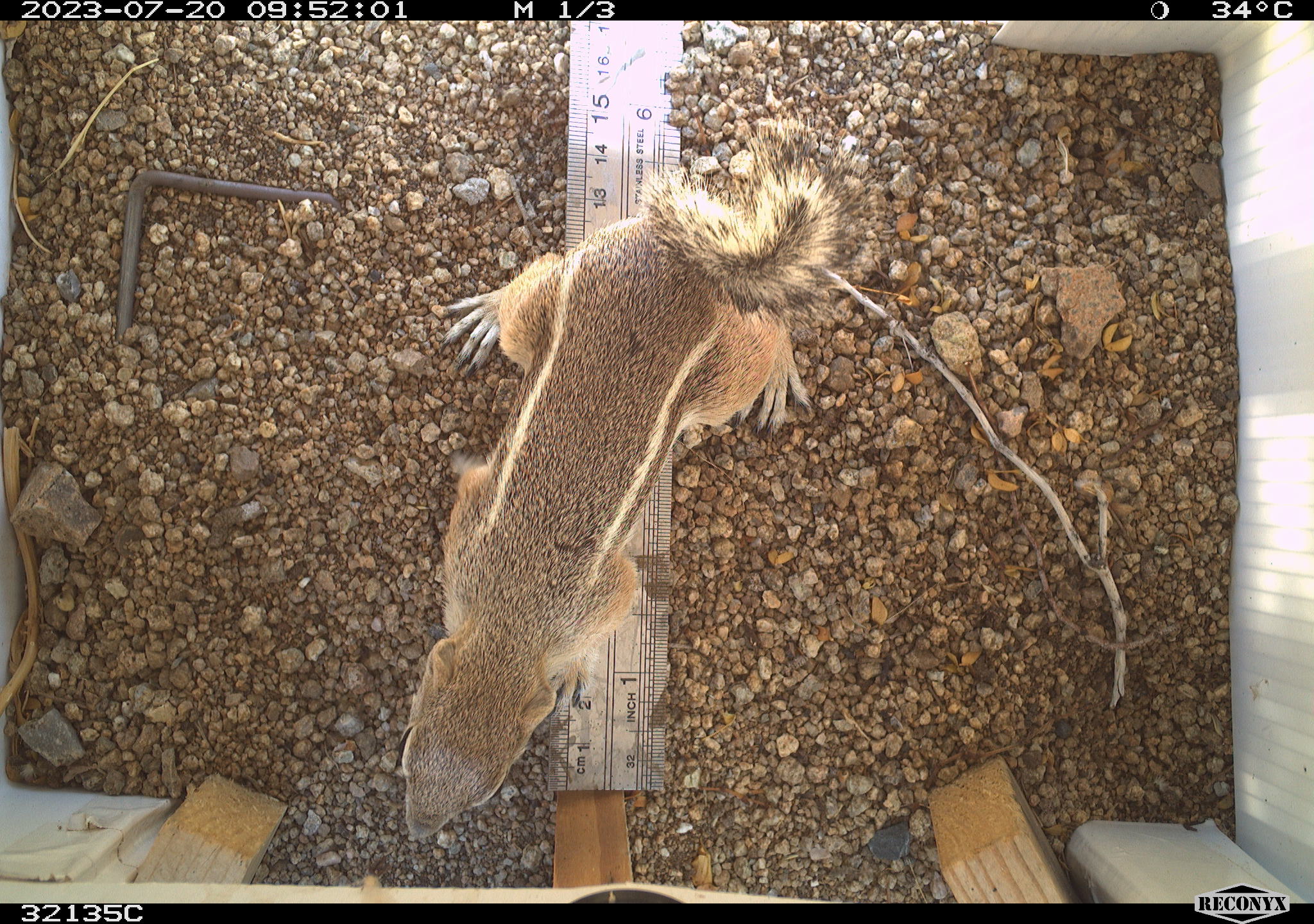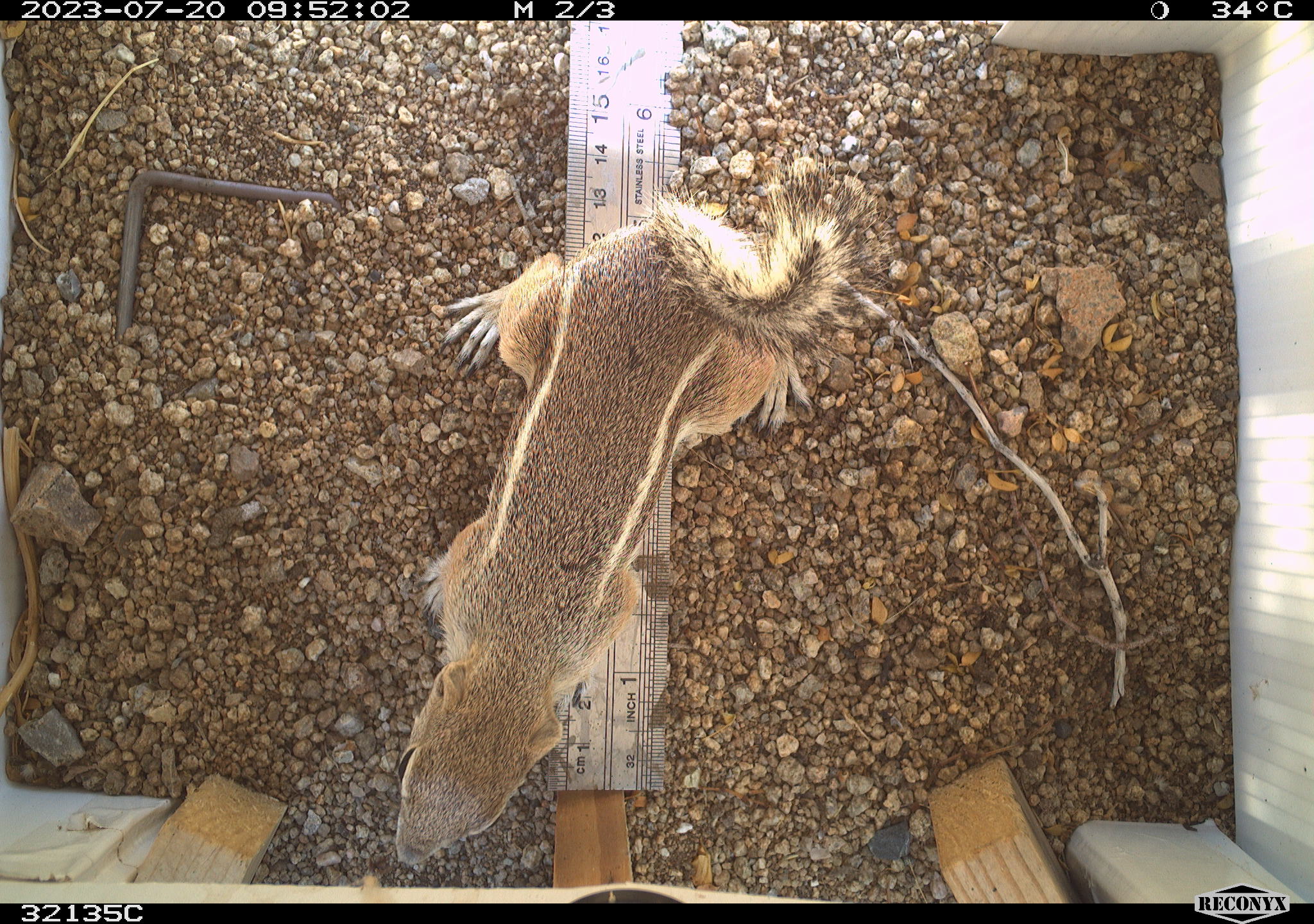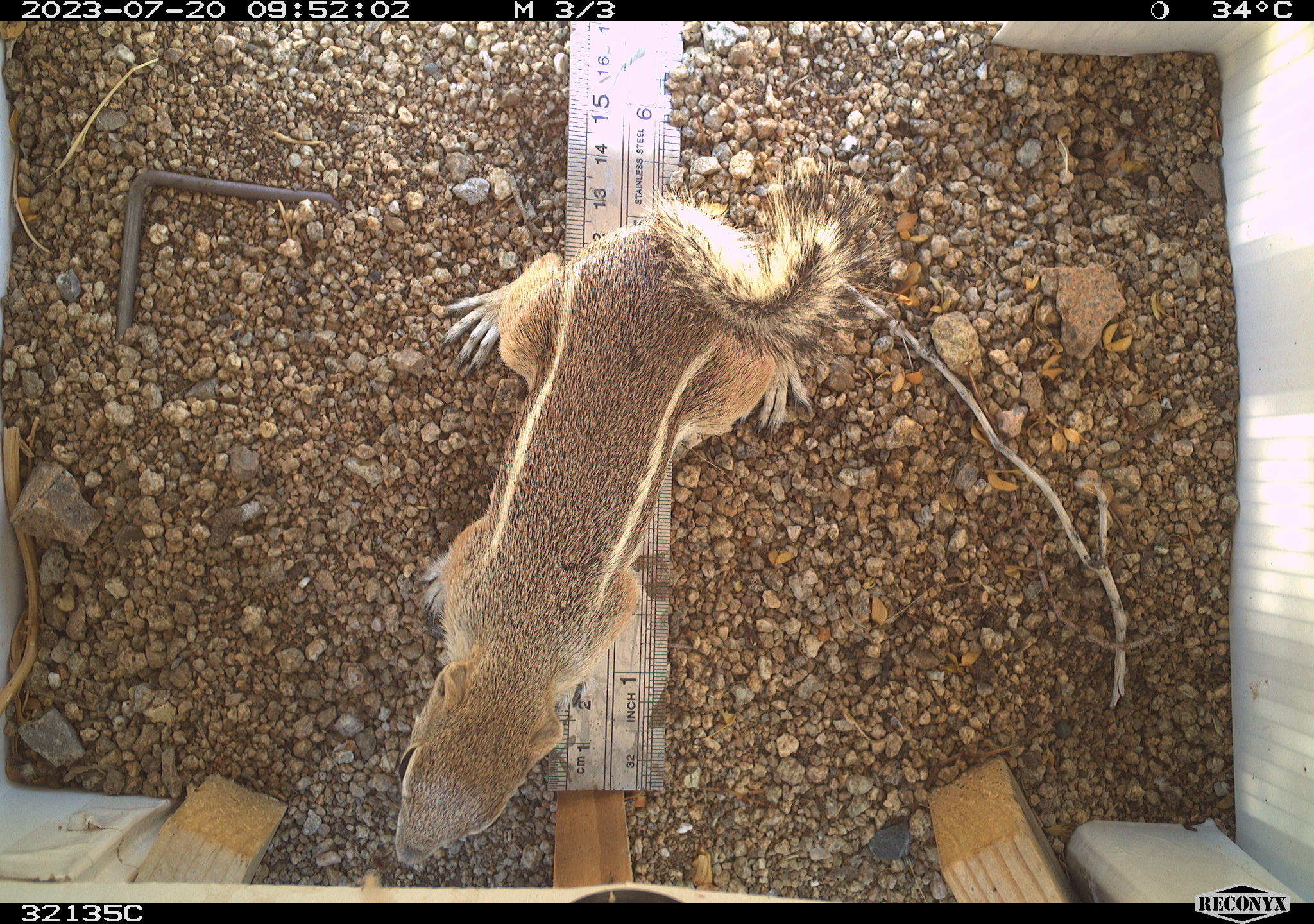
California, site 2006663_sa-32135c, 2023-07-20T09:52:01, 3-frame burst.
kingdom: Animalia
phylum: Chordata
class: Mammalia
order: Rodentia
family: Sciuridae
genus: Ammospermophilus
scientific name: Ammospermophilus leucurus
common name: white-tailed antelope squirrel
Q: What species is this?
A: White-tailed antelope squirrel (Ammospermophilus leucurus).